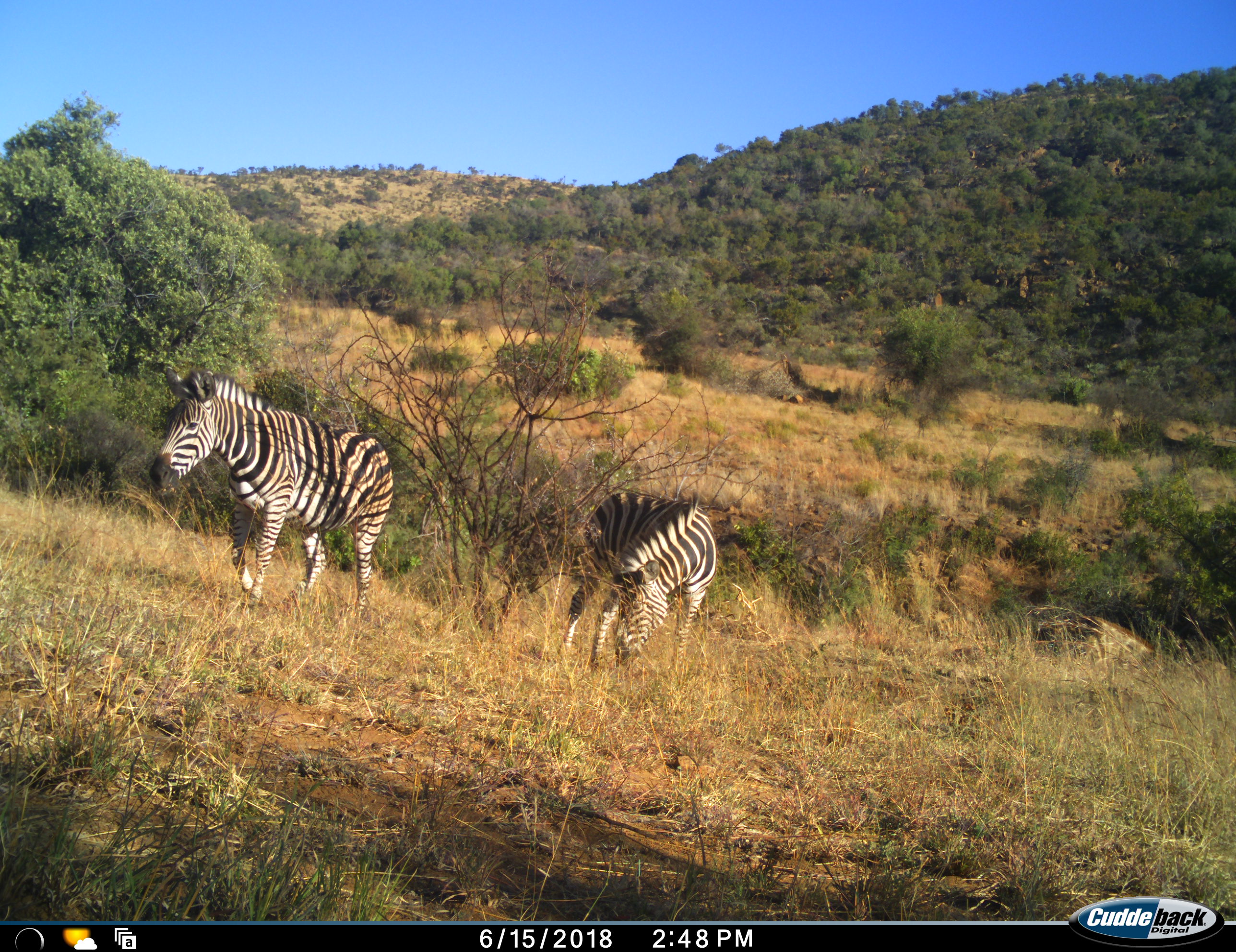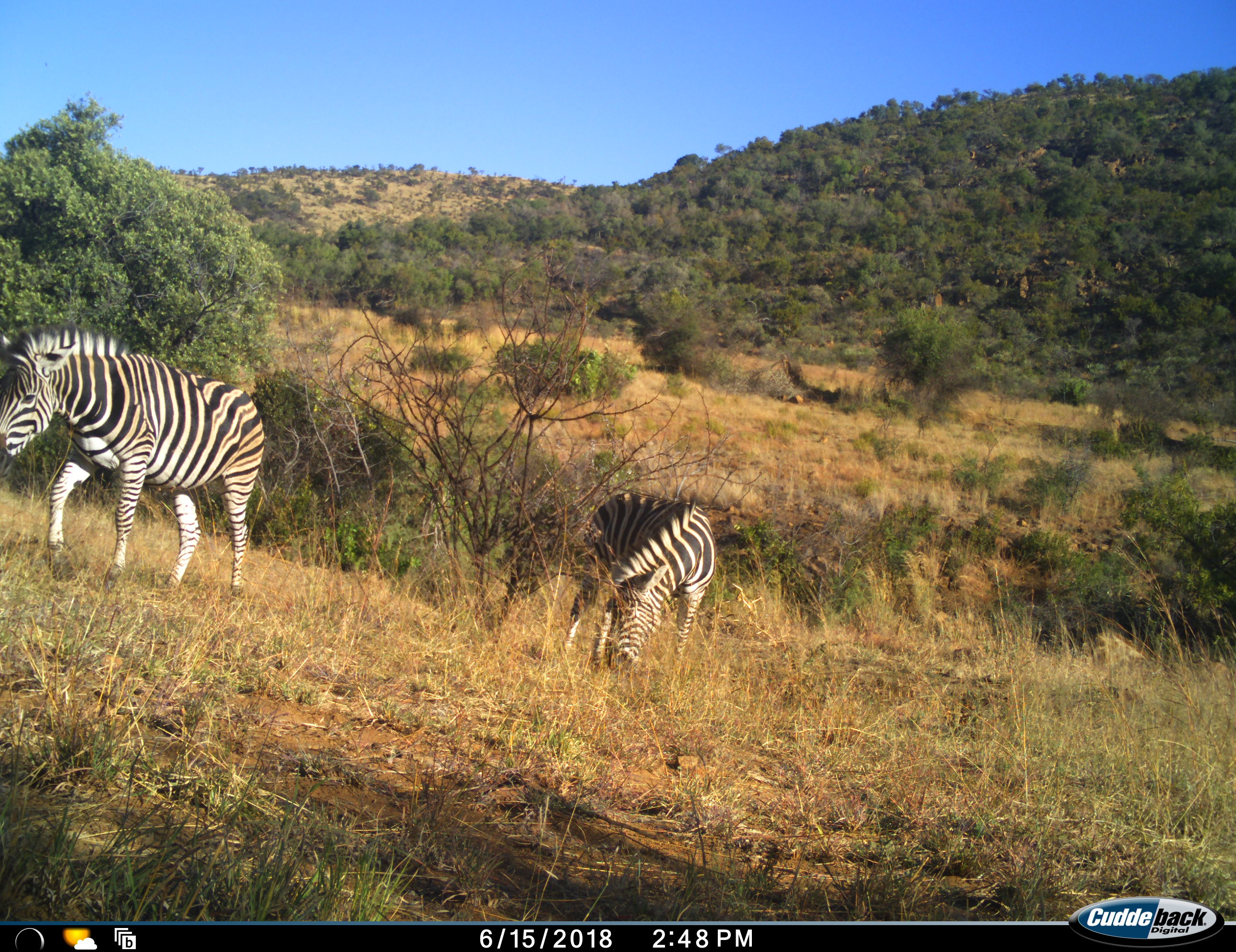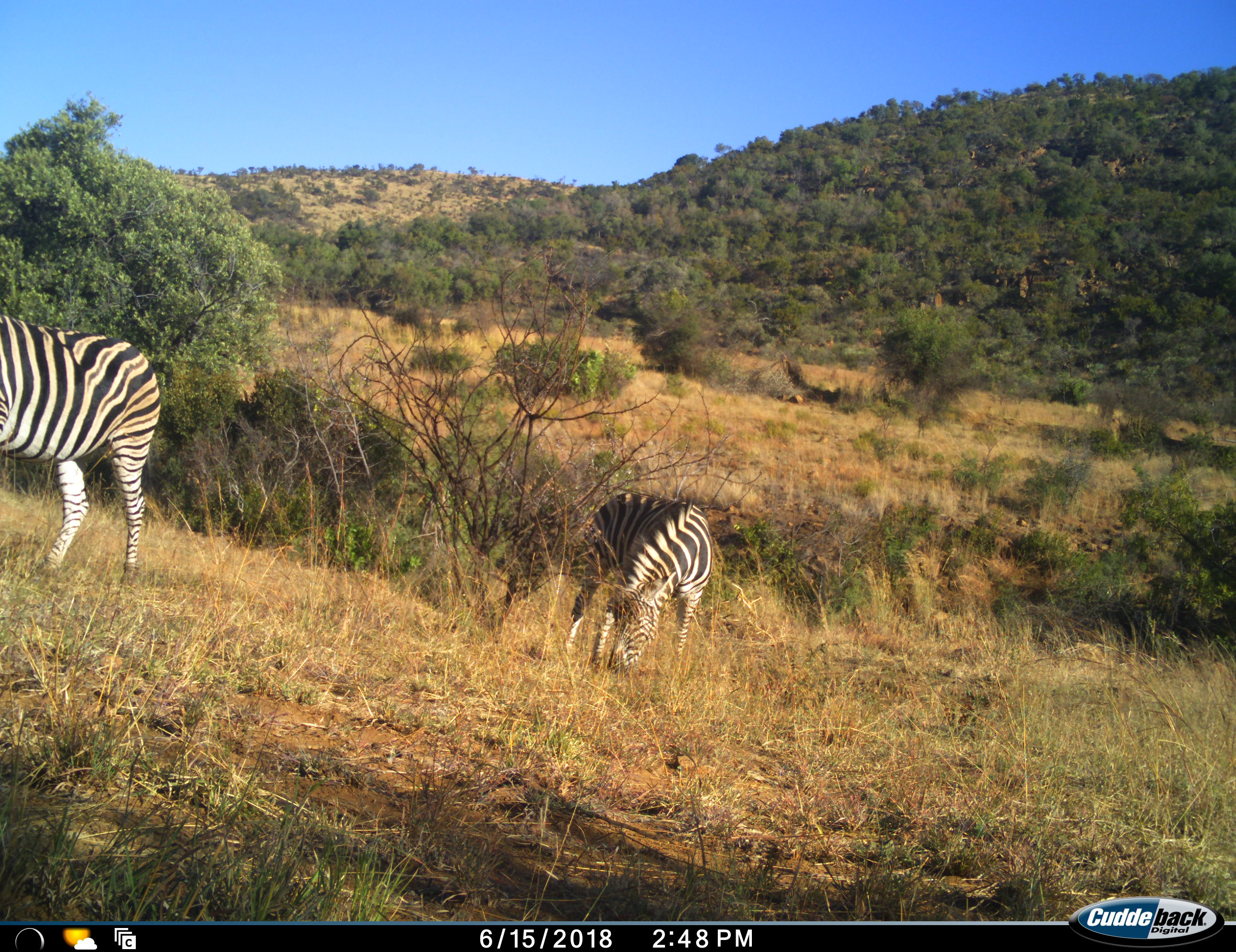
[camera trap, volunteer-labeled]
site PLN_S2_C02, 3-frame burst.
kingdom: Animalia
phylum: Chordata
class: Mammalia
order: Perissodactyla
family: Equidae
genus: Equus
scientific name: Equus quagga burchellii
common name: burchell's zebra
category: zebraburchells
Zebraburchells (burchell's zebra) (Equus quagga burchellii), count 2. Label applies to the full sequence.